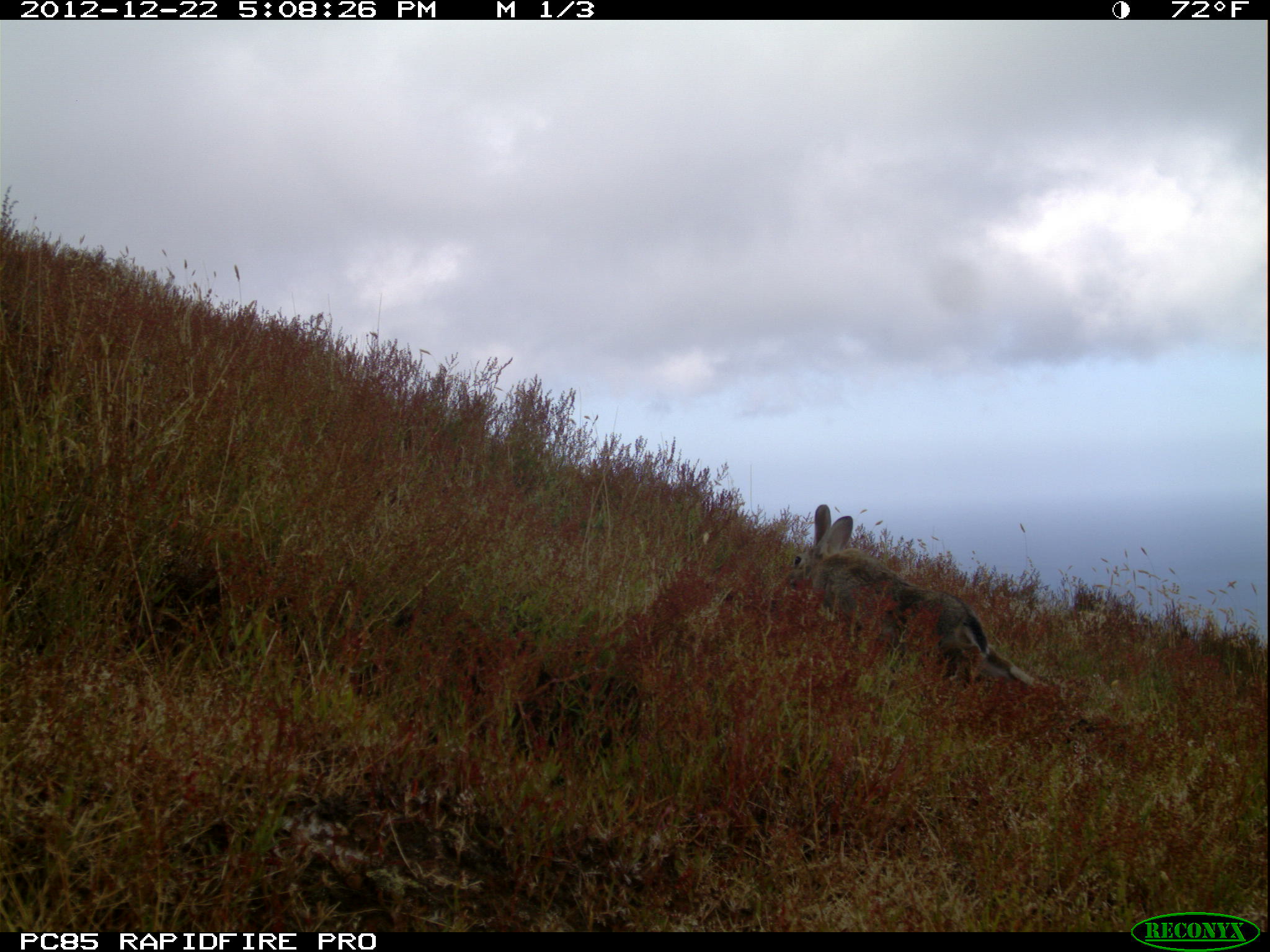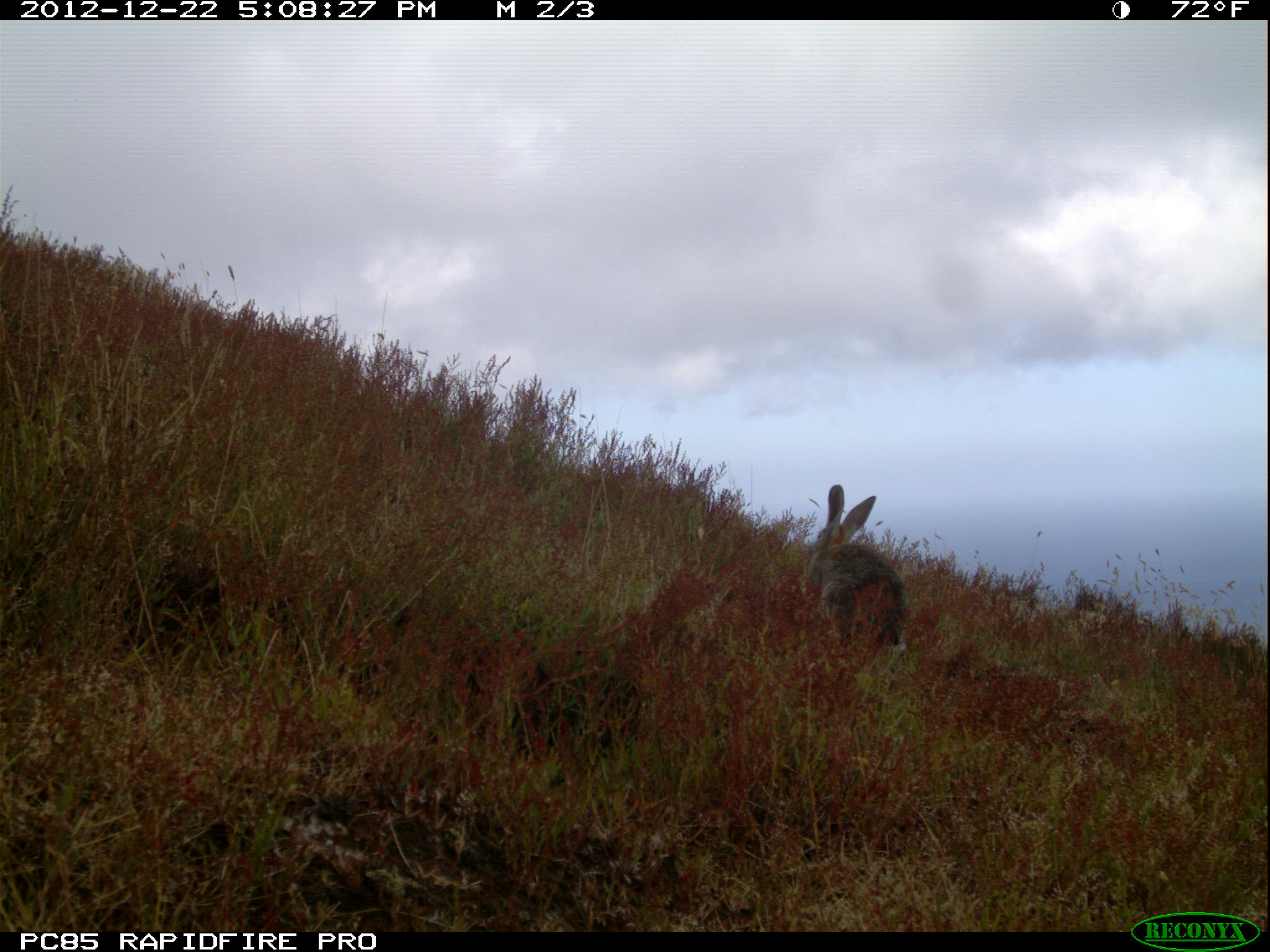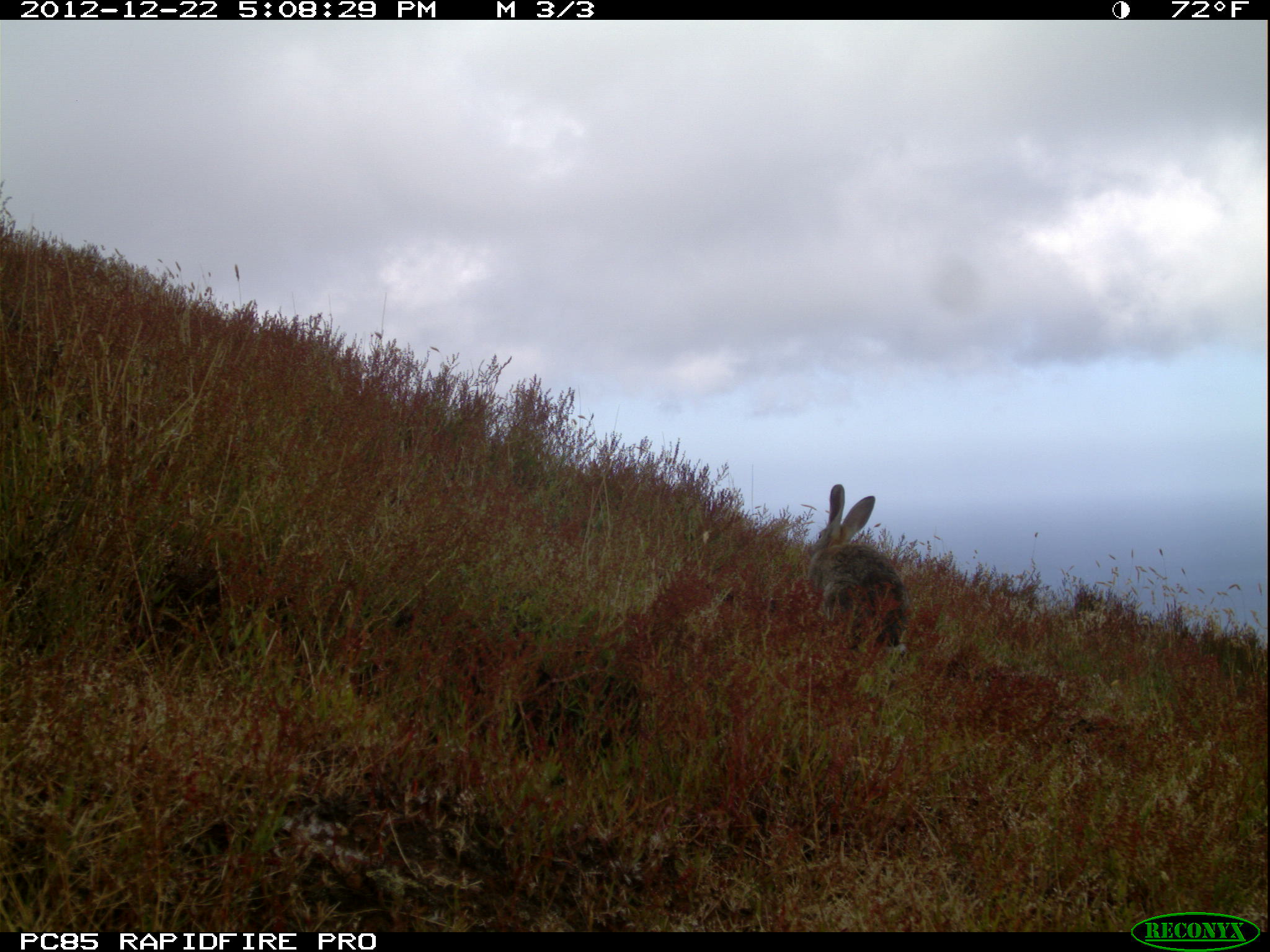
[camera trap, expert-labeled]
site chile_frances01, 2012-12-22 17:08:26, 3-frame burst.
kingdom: Animalia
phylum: Chordata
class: Mammalia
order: Lagomorpha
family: Leporidae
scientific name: Leporidae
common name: rabbits and hares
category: rabbit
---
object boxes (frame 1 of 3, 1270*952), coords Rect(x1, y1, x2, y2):
rabbit: Rect(776, 505, 1063, 700)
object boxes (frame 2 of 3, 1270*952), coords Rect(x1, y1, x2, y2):
rabbit: Rect(806, 487, 908, 658)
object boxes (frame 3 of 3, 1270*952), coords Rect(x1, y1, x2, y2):
rabbit: Rect(806, 485, 909, 659)